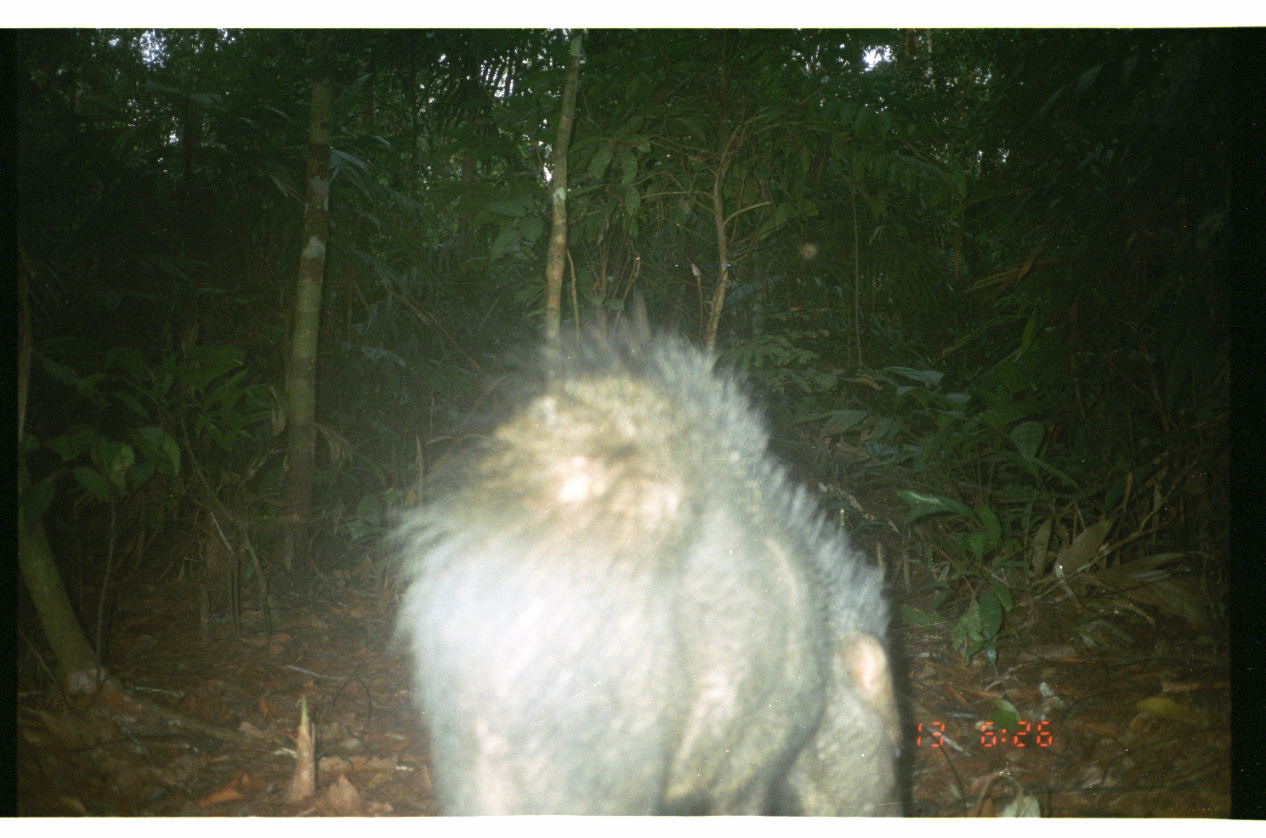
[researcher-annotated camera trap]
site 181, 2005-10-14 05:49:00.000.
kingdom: Animalia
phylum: Chordata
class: Mammalia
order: Artiodactyla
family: Tayassuidae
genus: Pecari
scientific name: Pecari tajacu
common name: collared peccary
Pecari tajacu (collared peccary).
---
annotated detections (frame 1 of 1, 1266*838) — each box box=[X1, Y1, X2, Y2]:
pecari tajacu: box=[370, 319, 902, 816]